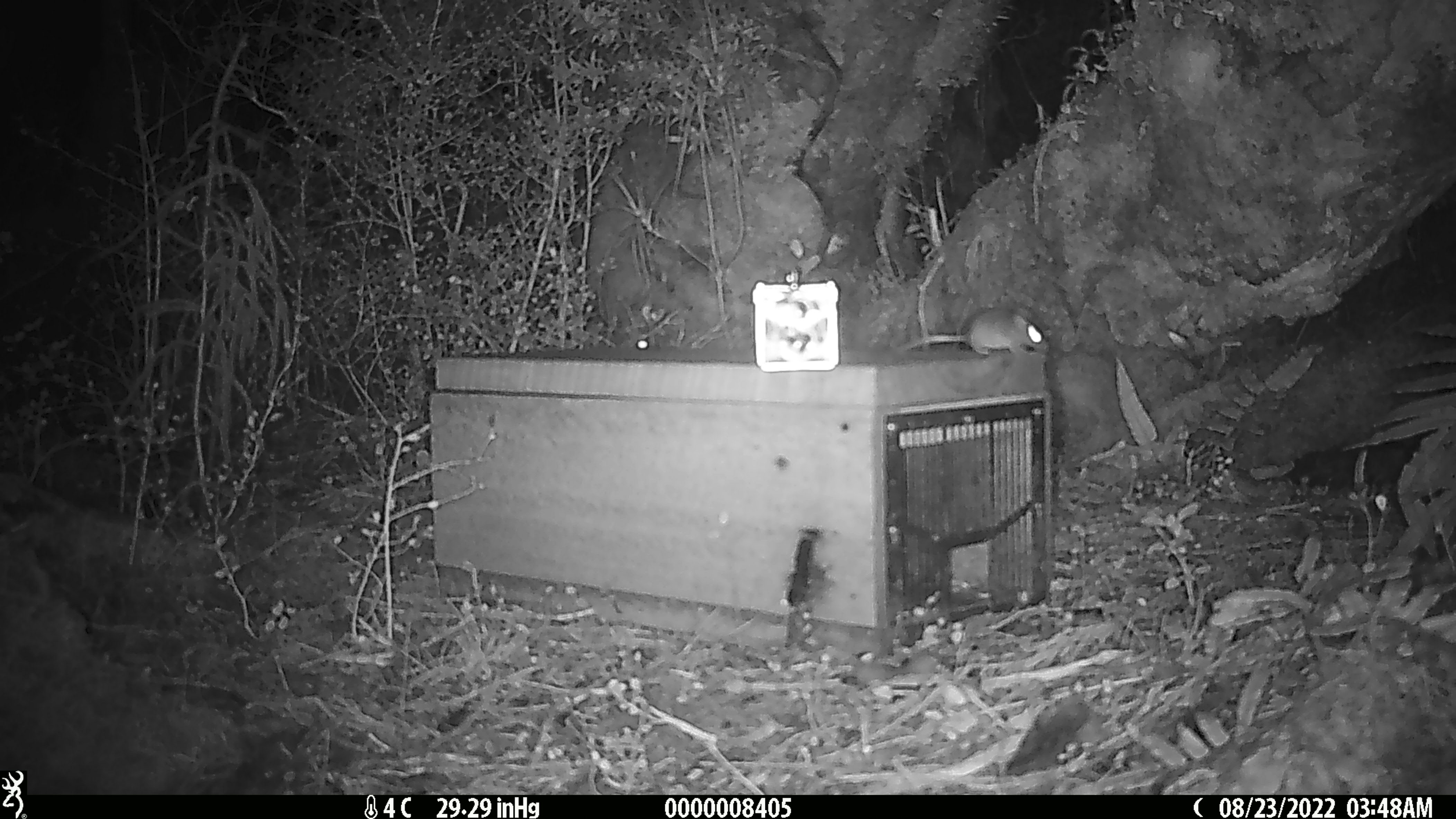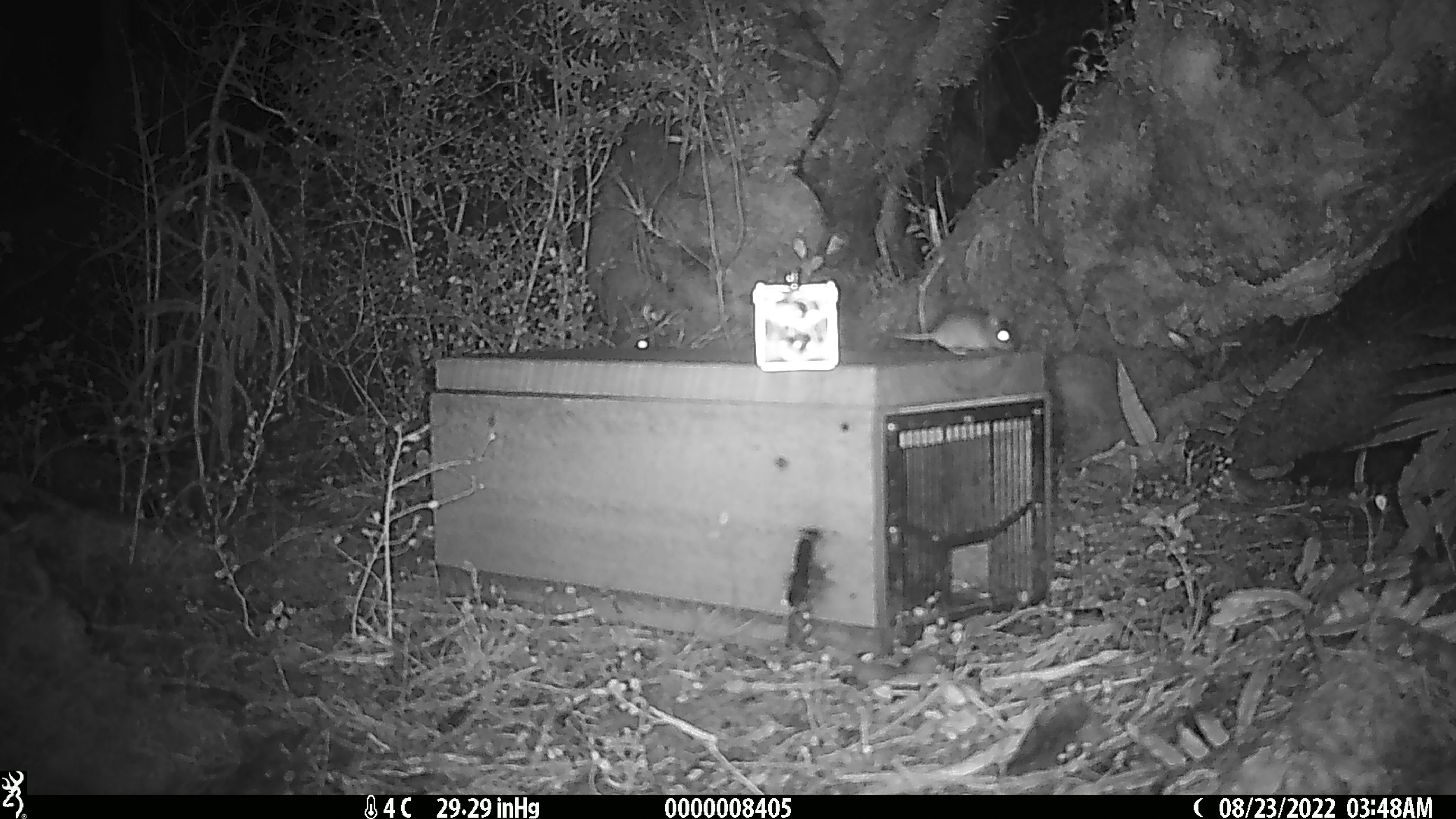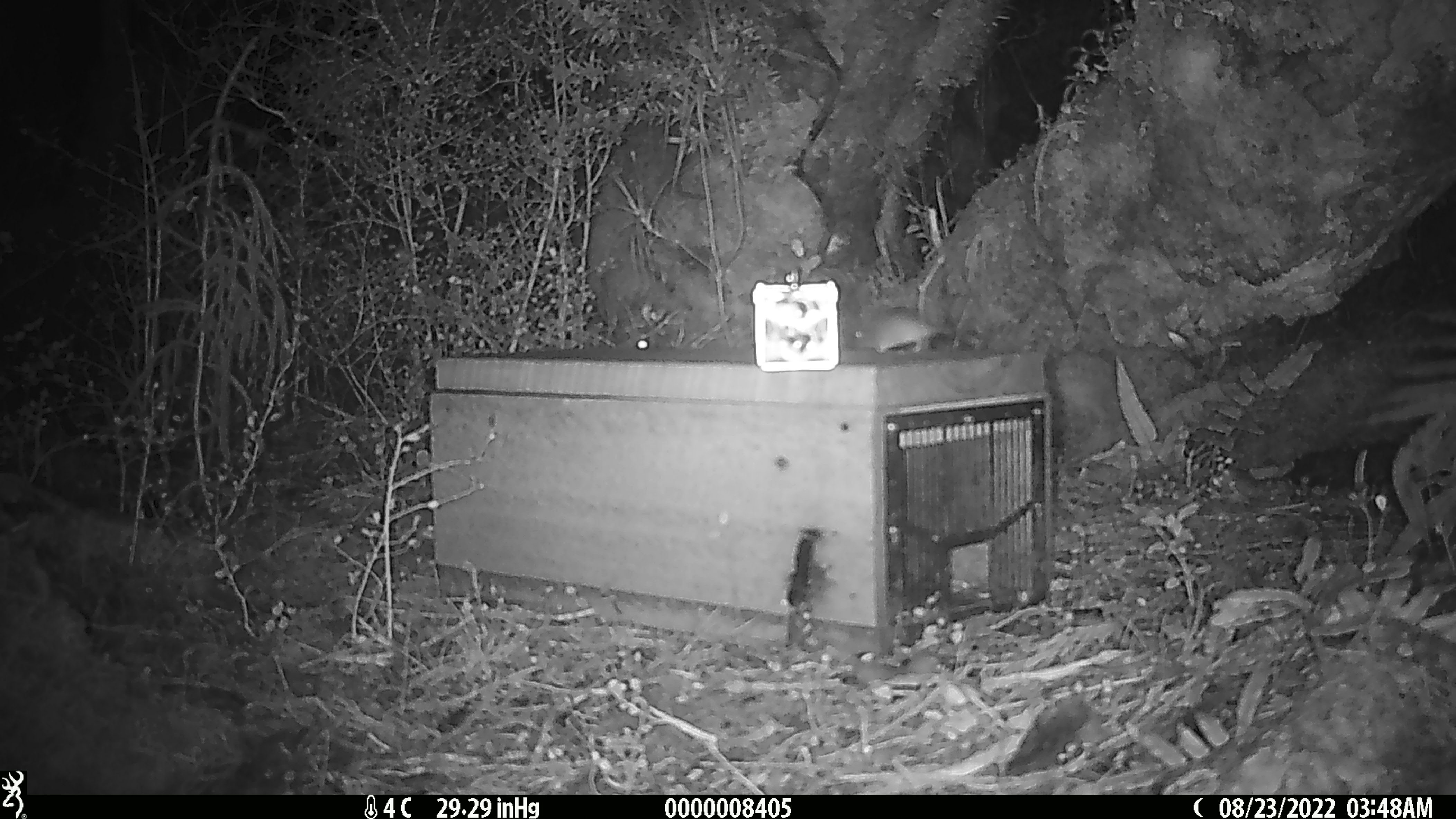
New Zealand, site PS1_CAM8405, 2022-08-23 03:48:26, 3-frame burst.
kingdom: Animalia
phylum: Chordata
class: Mammalia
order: Rodentia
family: Muridae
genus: Mus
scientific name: Mus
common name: mouse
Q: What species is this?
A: Mouse (Mus).